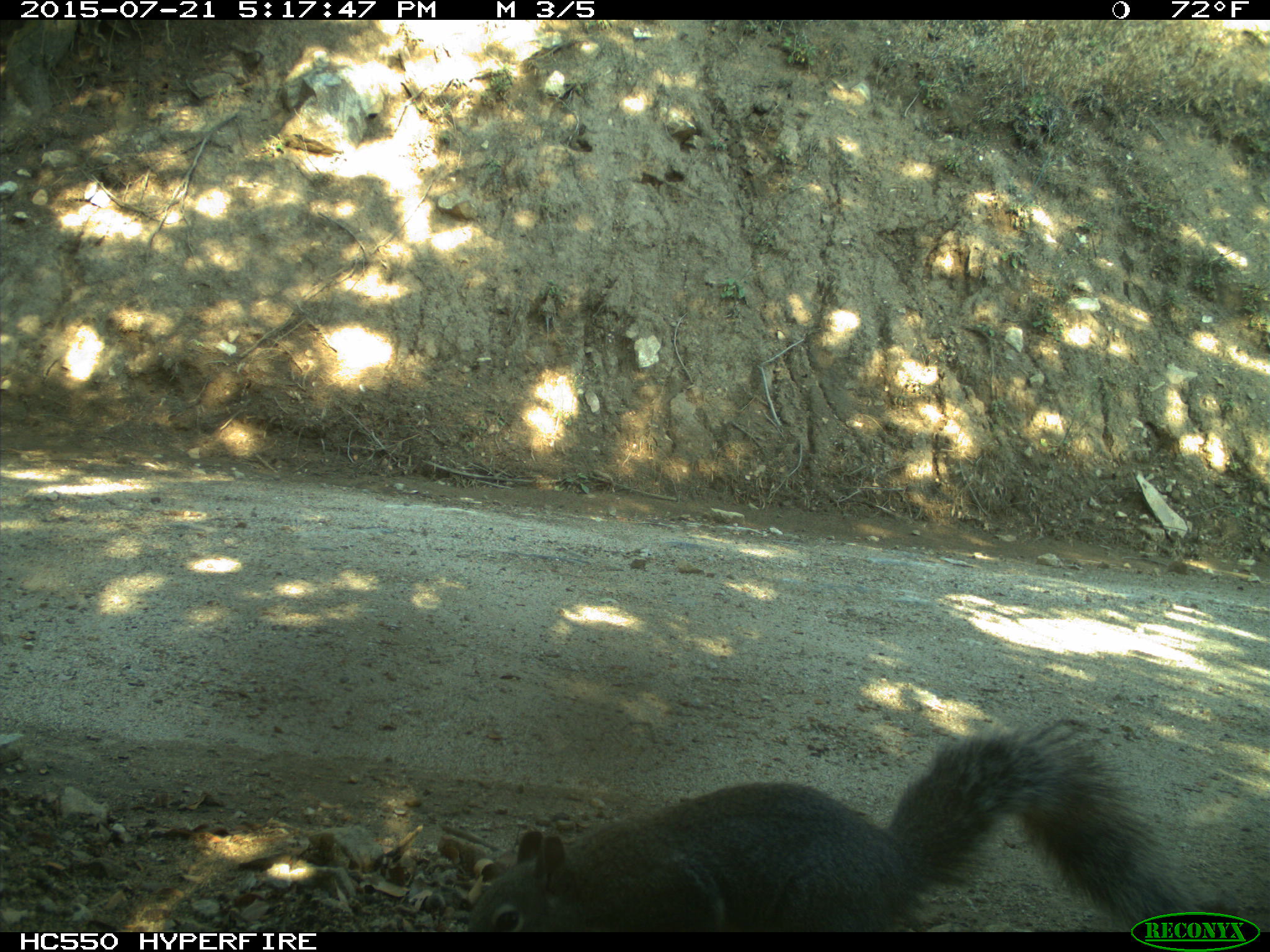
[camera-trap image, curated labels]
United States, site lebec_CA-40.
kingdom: Animalia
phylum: Chordata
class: Mammalia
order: Rodentia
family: Sciuridae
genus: Sciurus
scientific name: Sciurus carolinensis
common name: eastern gray squirrel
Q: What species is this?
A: Sciurus carolinensis (eastern gray squirrel).